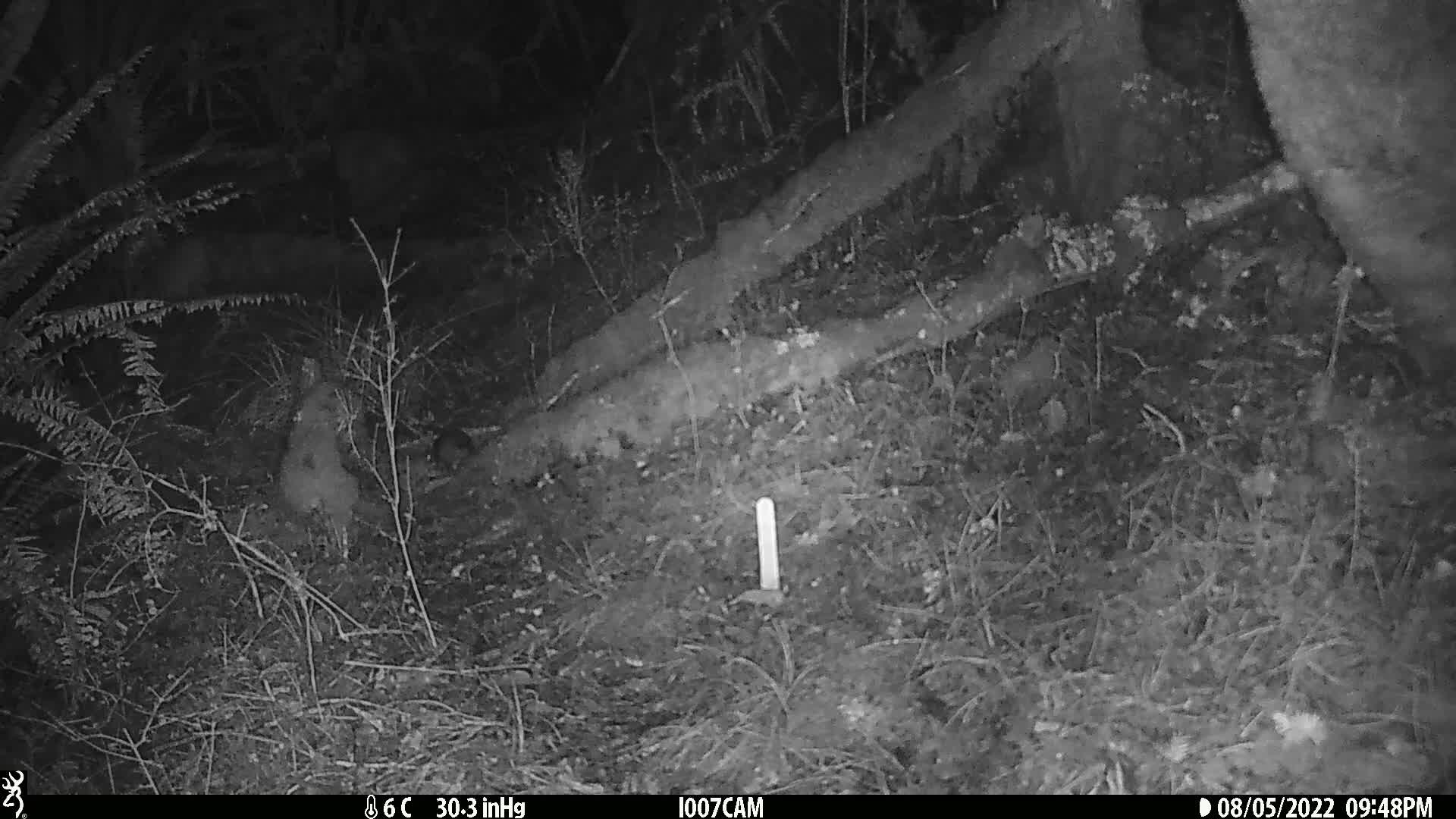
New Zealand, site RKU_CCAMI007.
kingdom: Animalia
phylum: Chordata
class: Mammalia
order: Rodentia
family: Muridae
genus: Rattus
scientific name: Rattus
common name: rat